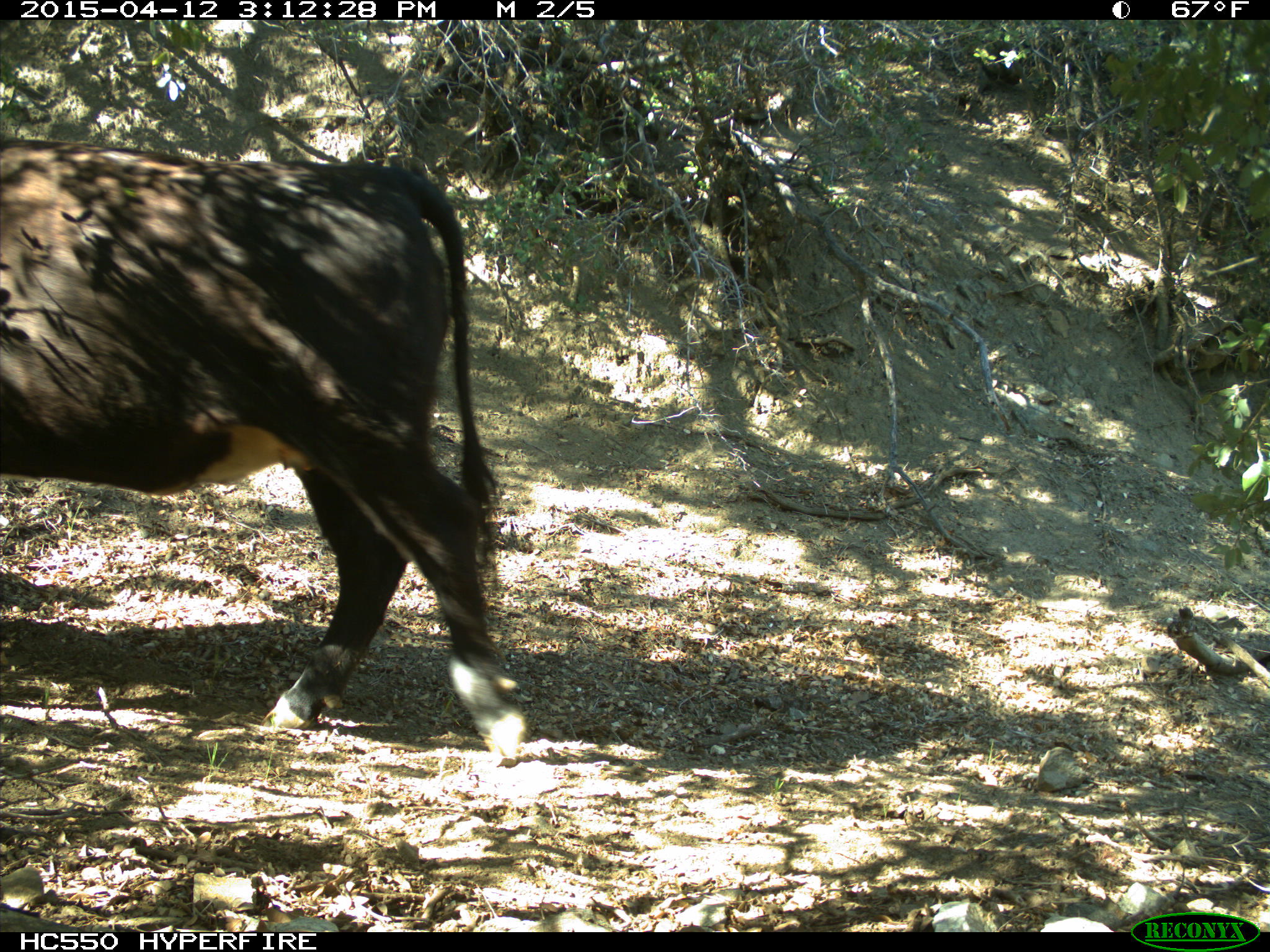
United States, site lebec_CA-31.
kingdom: Animalia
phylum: Chordata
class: Mammalia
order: Artiodactyla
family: Bovidae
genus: Bos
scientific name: Bos taurus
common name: domestic cow